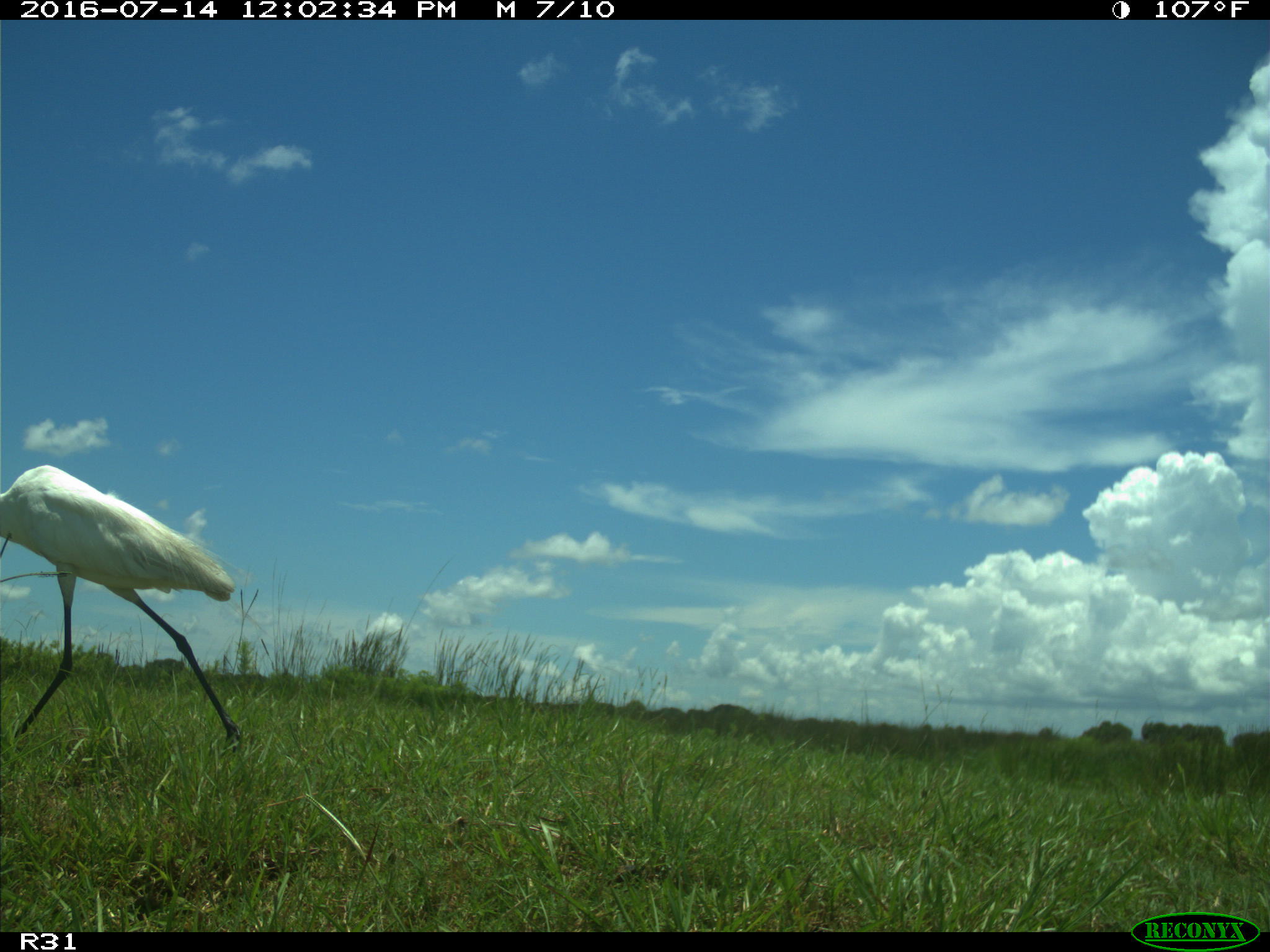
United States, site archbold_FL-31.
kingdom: Animalia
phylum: Chordata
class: Aves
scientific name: Aves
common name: birds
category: unidentified bird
Unidentified bird (birds) (Aves).